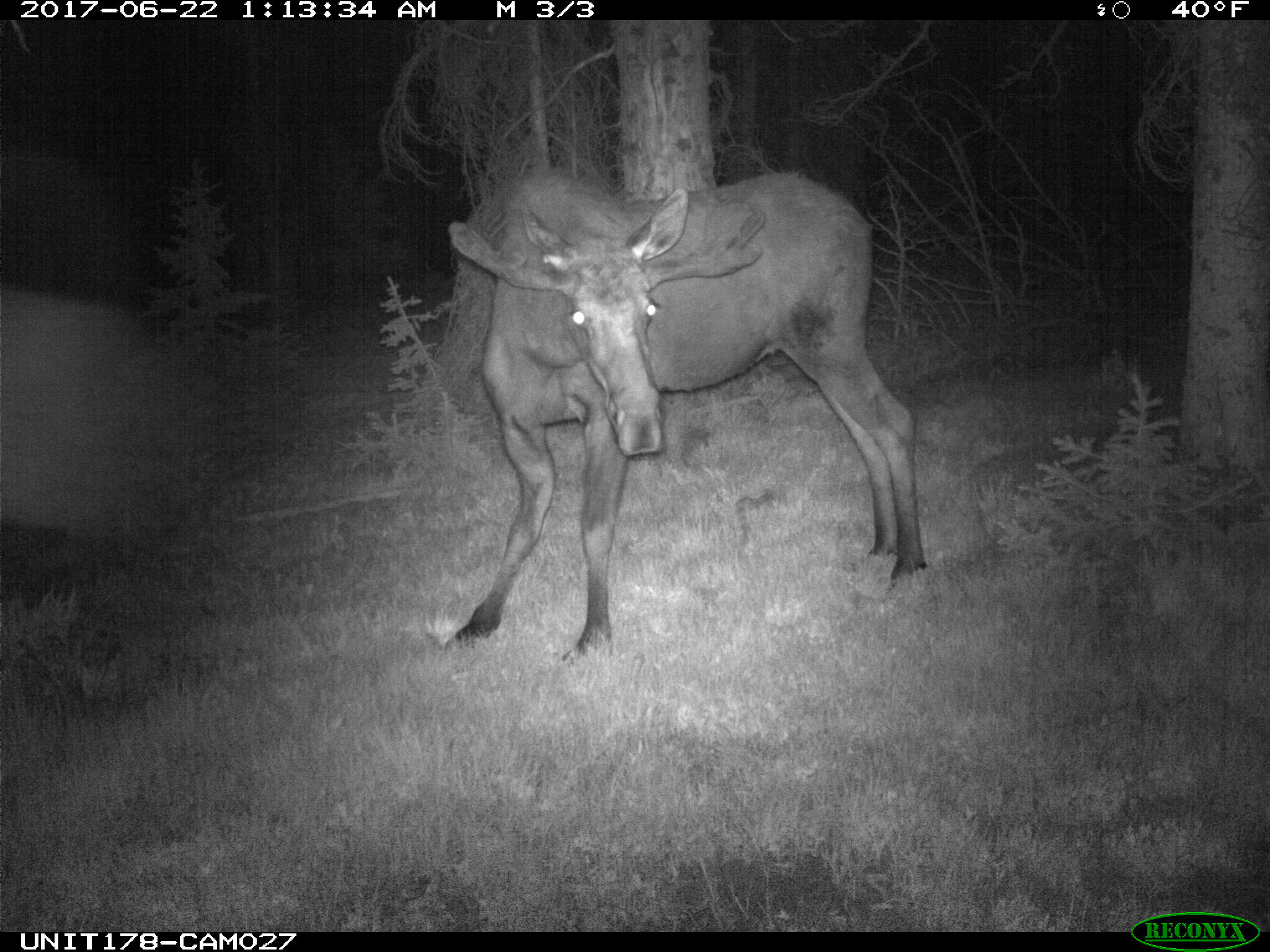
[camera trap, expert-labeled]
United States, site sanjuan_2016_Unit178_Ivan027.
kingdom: Animalia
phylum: Chordata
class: Mammalia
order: Artiodactyla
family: Cervidae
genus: Alces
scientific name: Alces alces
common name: moose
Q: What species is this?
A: Alces alces (moose).